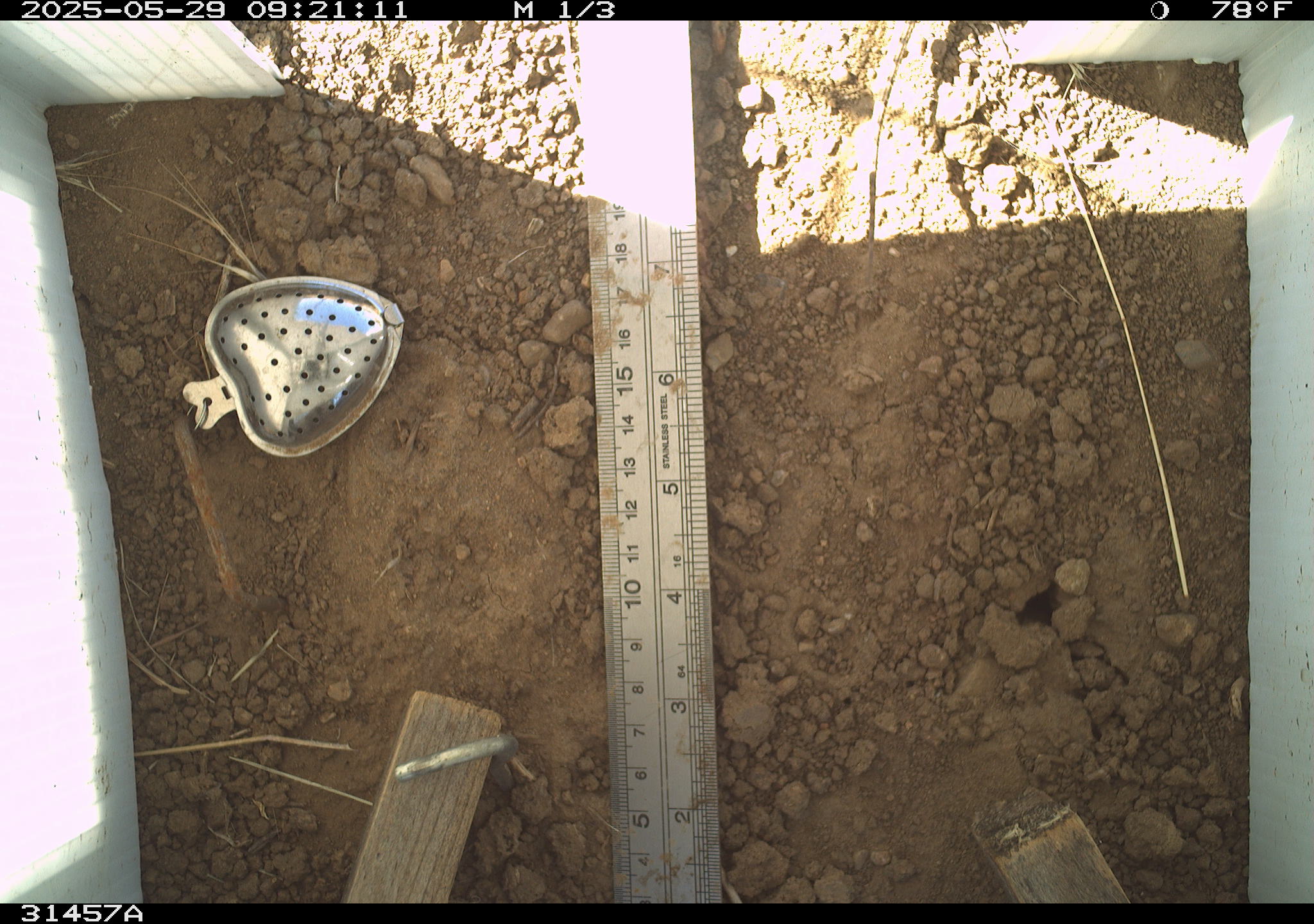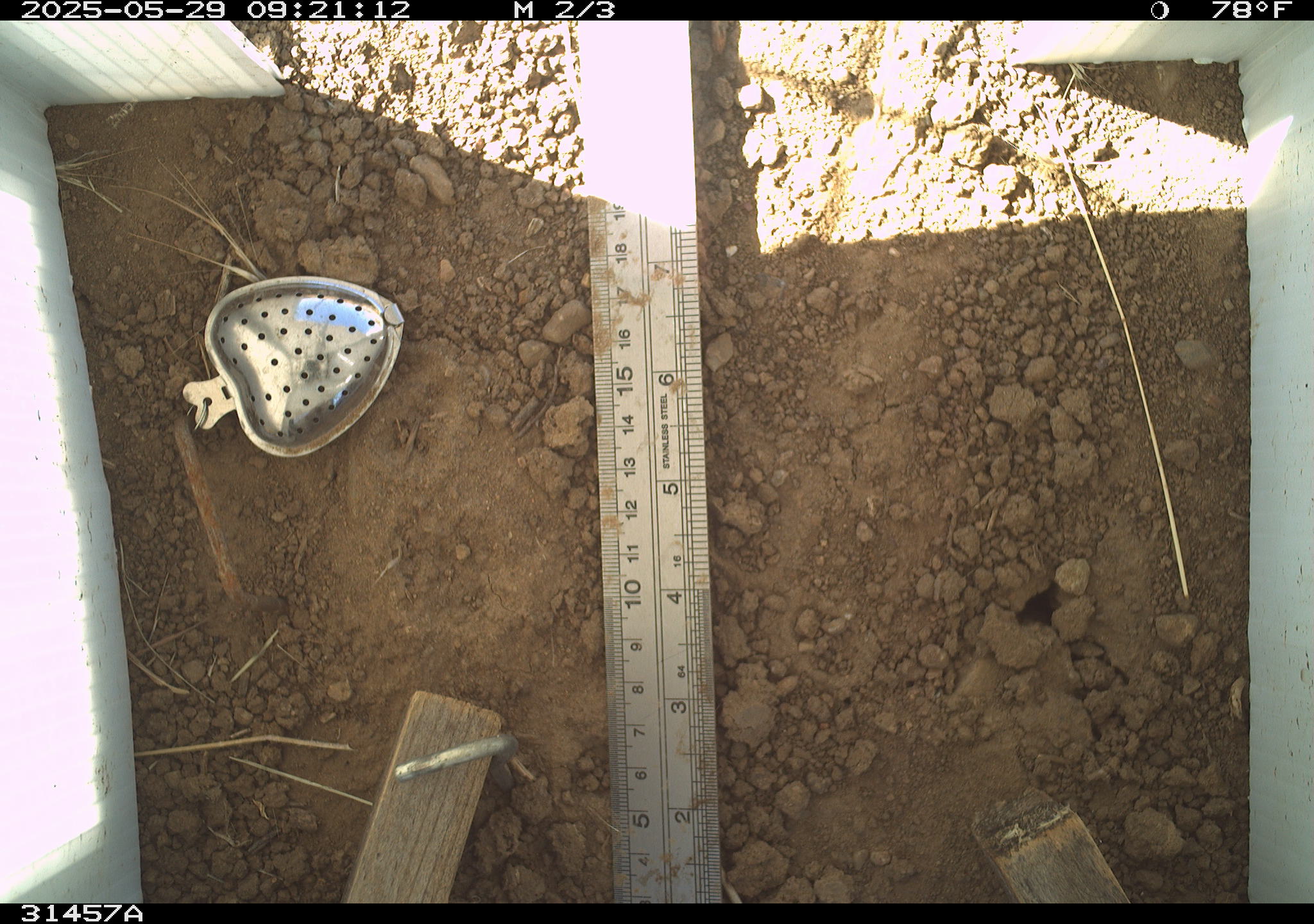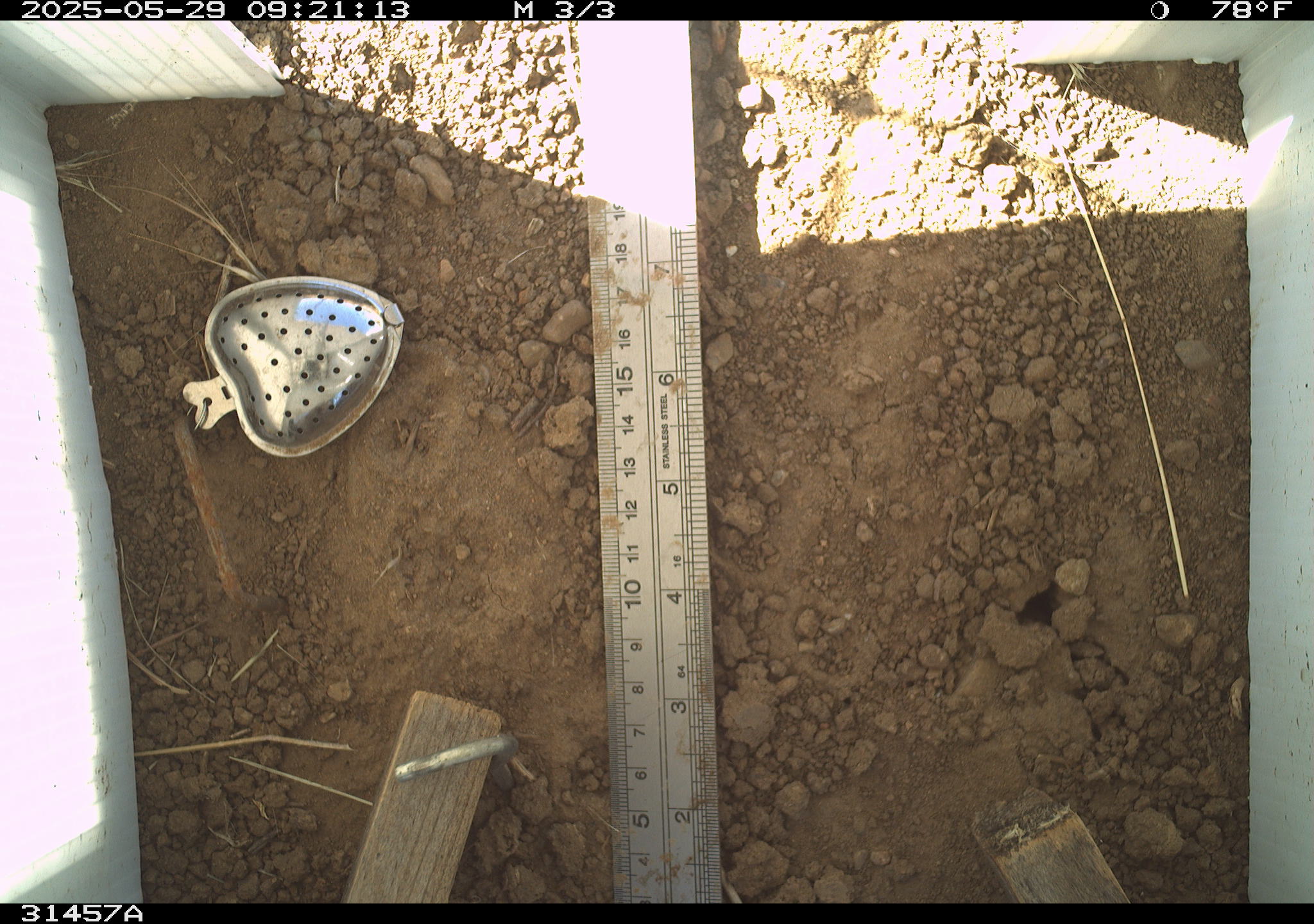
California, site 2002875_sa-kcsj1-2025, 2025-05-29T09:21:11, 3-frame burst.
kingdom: Animalia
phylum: Chordata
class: Reptilia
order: Squamata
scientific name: Squamata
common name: lizards and snakes